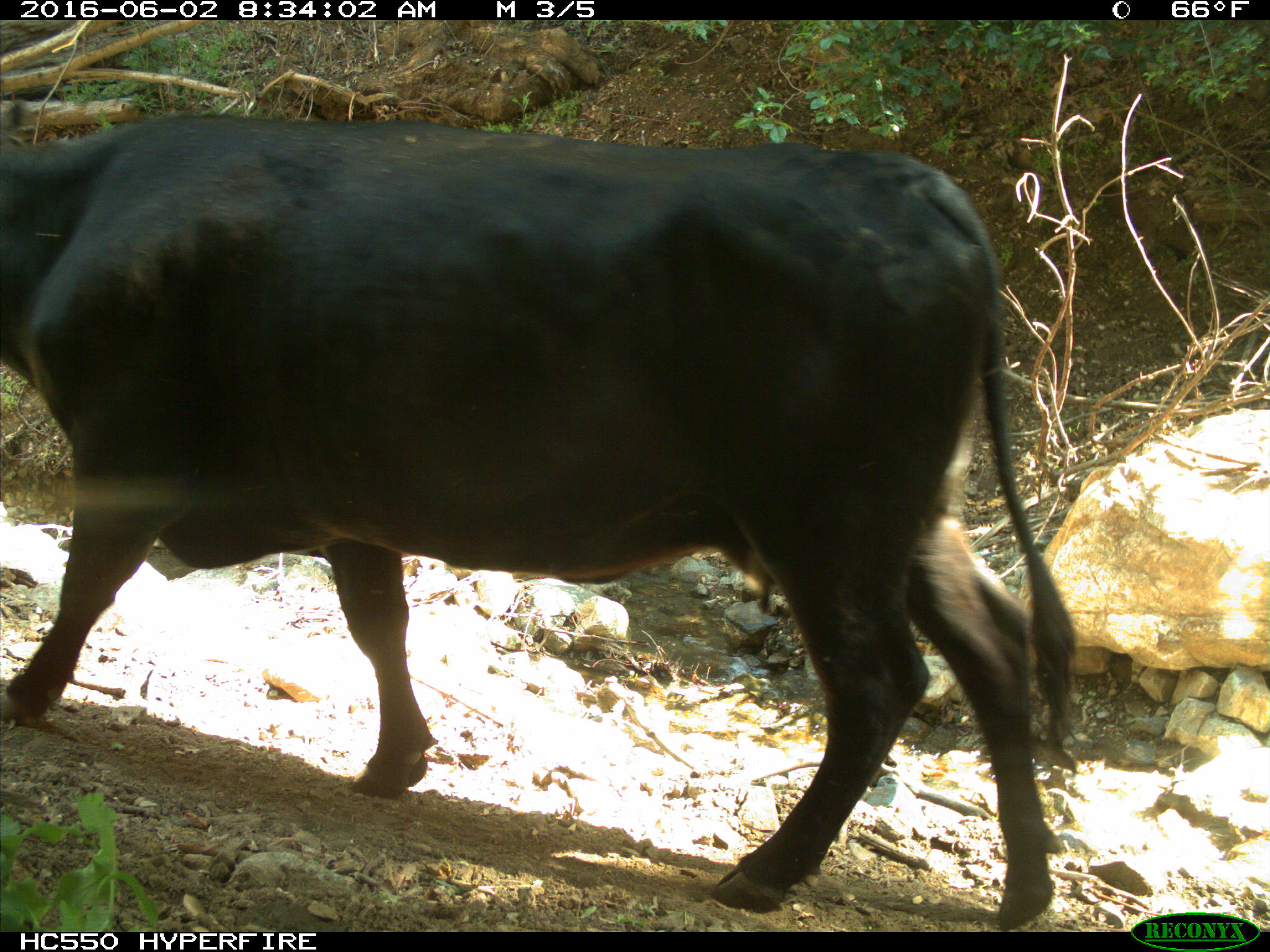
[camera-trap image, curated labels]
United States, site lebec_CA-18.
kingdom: Animalia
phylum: Chordata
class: Mammalia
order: Artiodactyla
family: Bovidae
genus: Bos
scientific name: Bos taurus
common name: domestic cow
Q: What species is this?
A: Bos taurus (domestic cow).